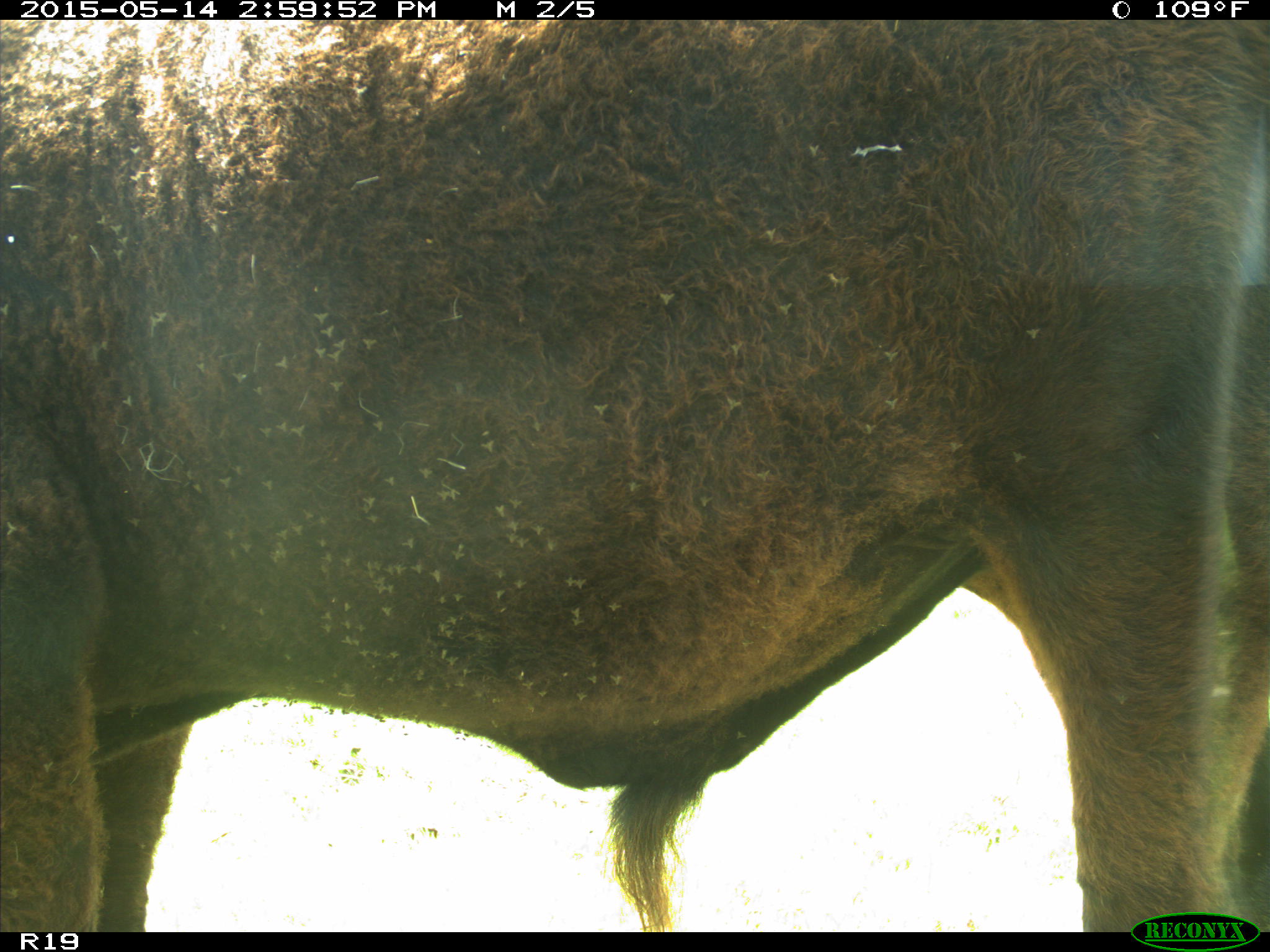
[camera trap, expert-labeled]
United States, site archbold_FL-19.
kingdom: Animalia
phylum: Chordata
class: Mammalia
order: Artiodactyla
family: Bovidae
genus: Bos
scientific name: Bos taurus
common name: domestic cow